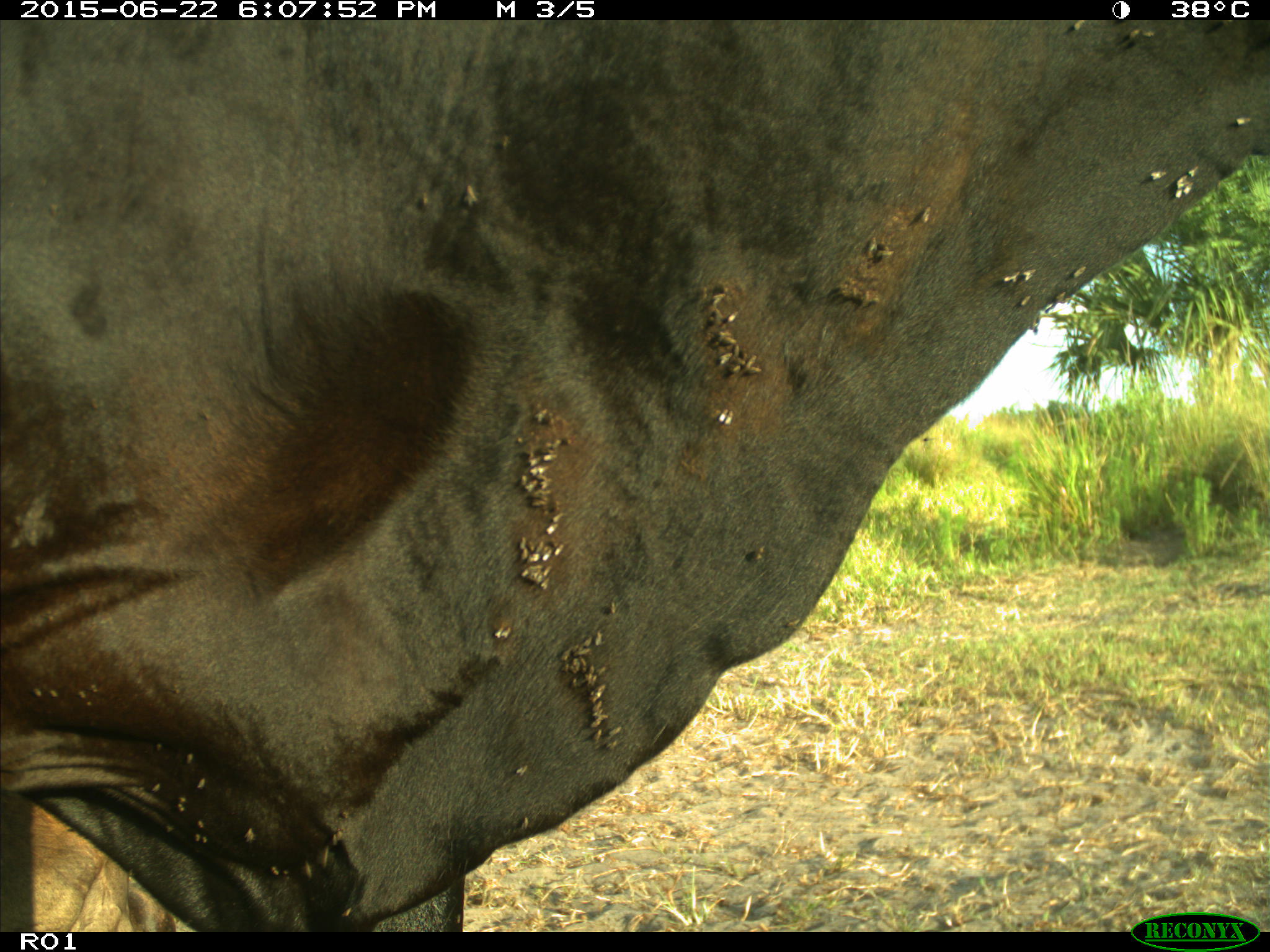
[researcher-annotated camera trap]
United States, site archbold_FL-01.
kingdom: Animalia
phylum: Chordata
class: Mammalia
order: Artiodactyla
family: Bovidae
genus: Bos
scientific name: Bos taurus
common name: domestic cow